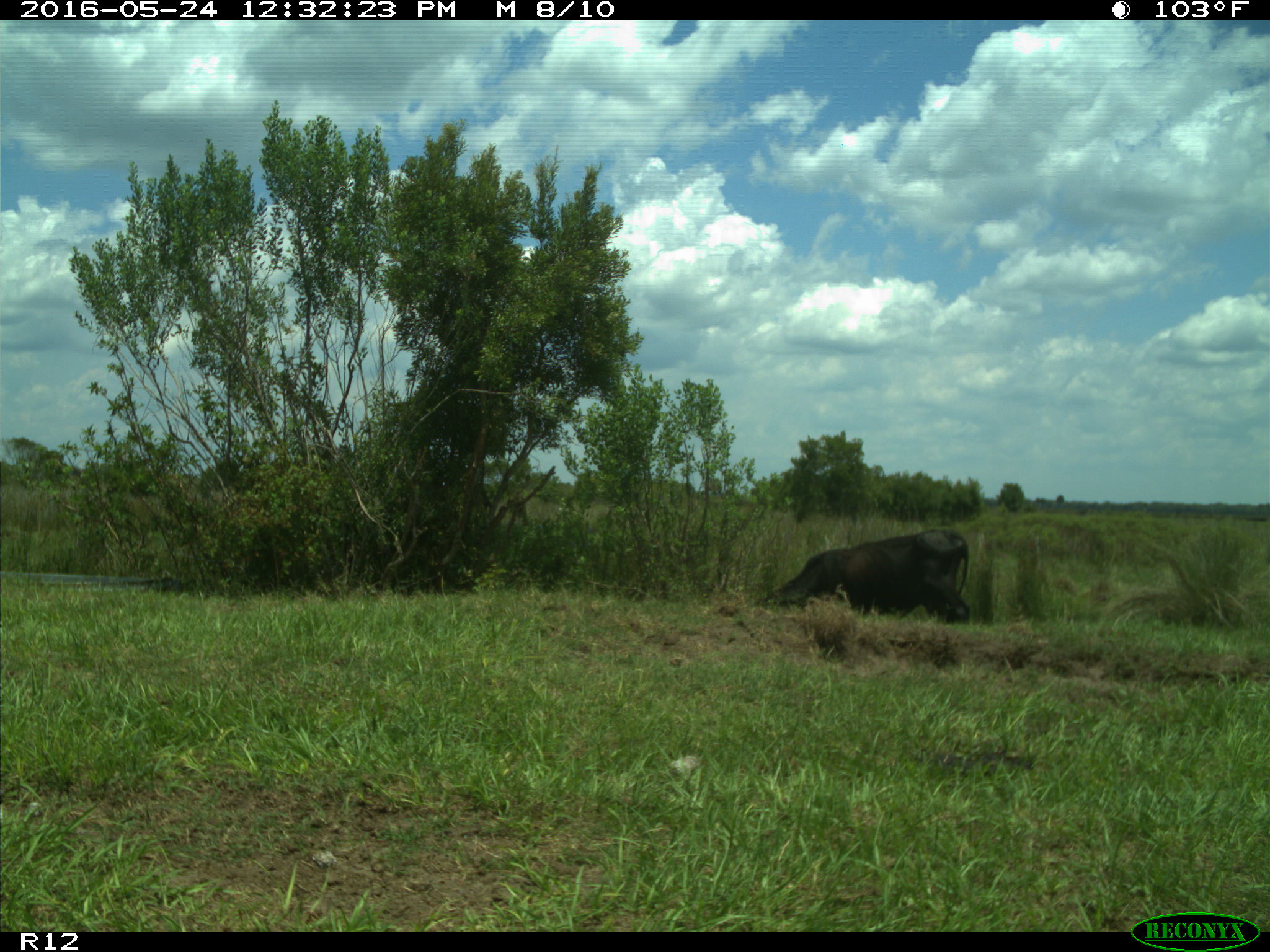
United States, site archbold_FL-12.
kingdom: Animalia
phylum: Chordata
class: Mammalia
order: Artiodactyla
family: Bovidae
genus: Bos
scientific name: Bos taurus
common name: domestic cow